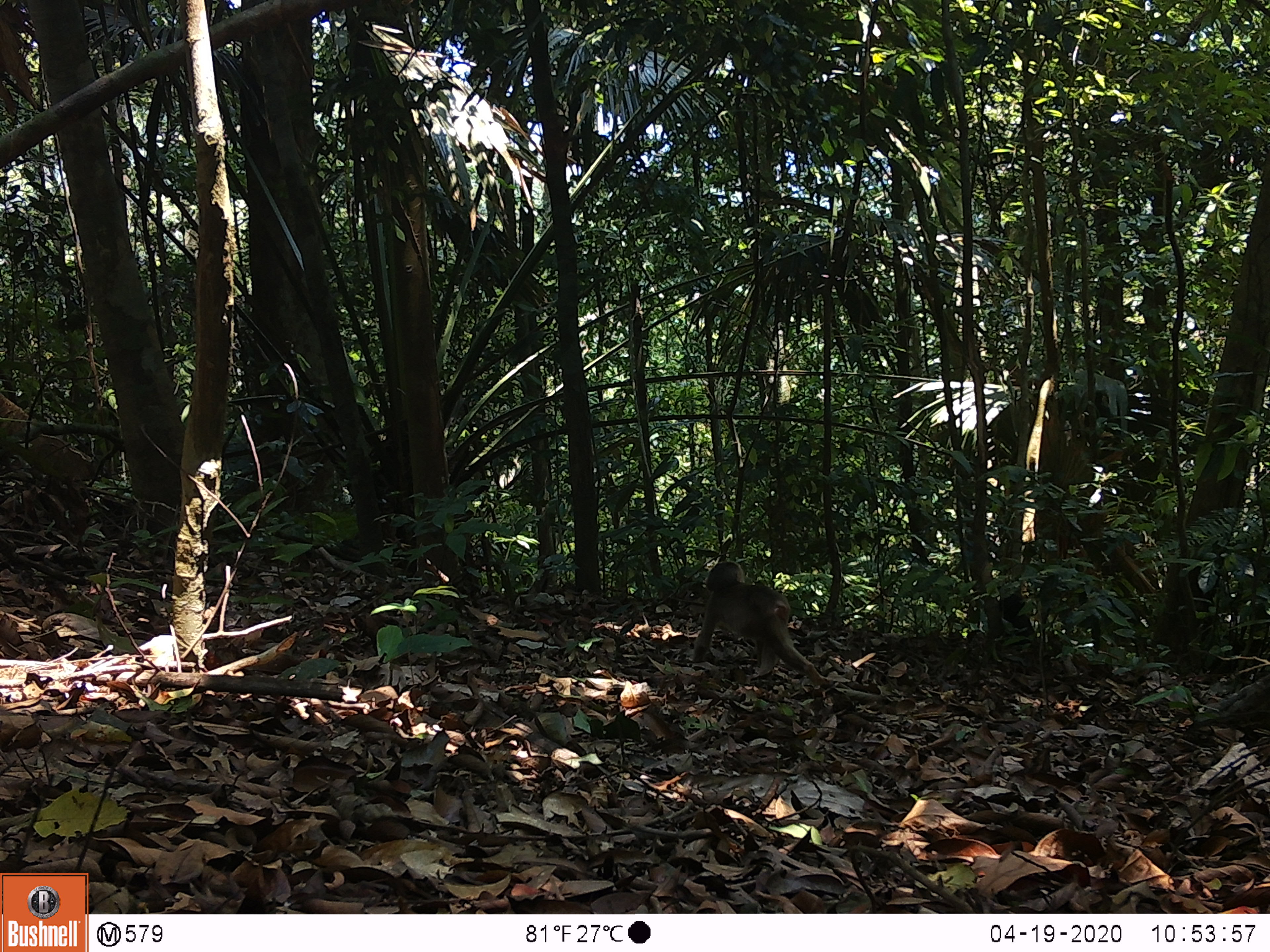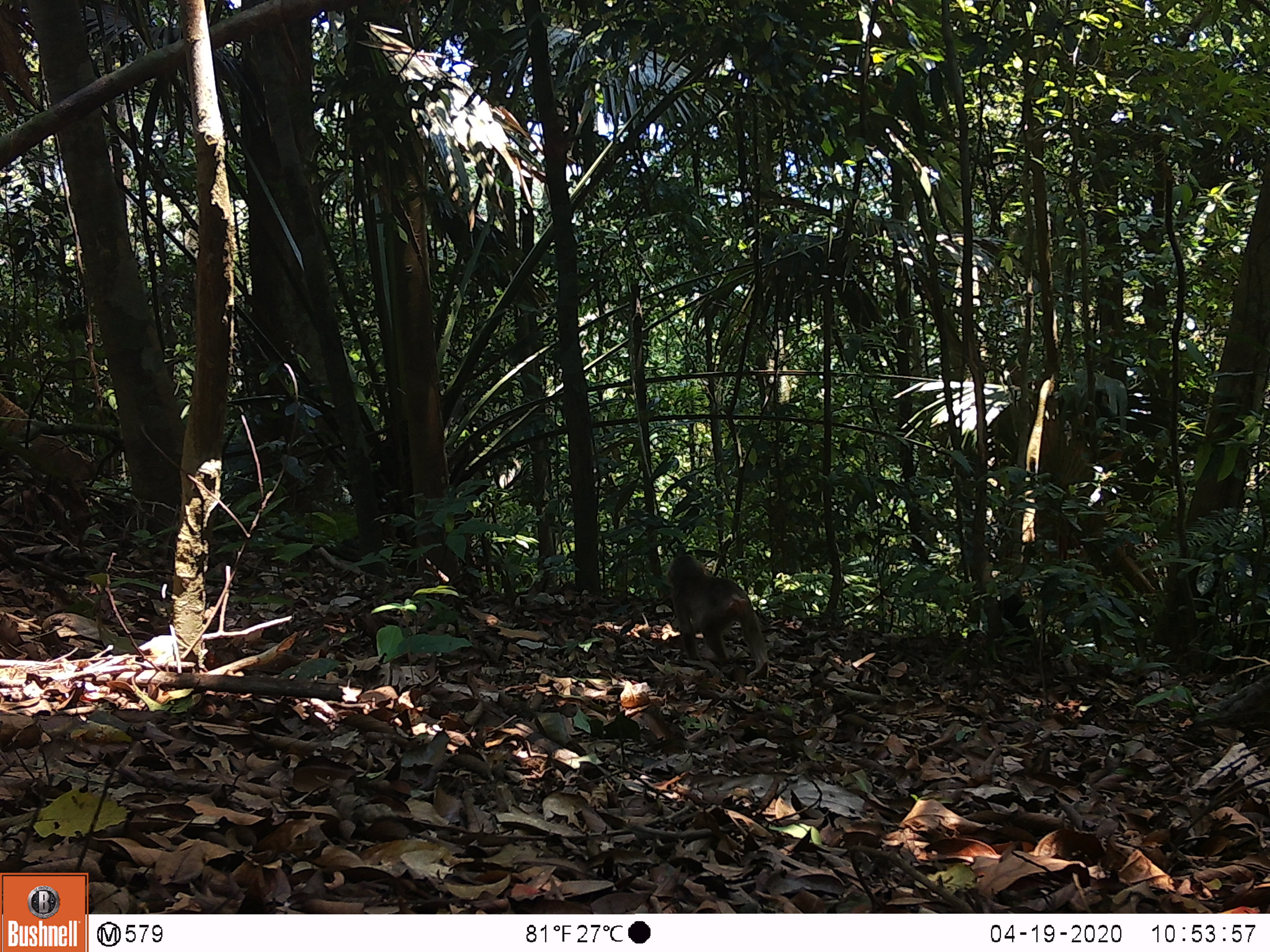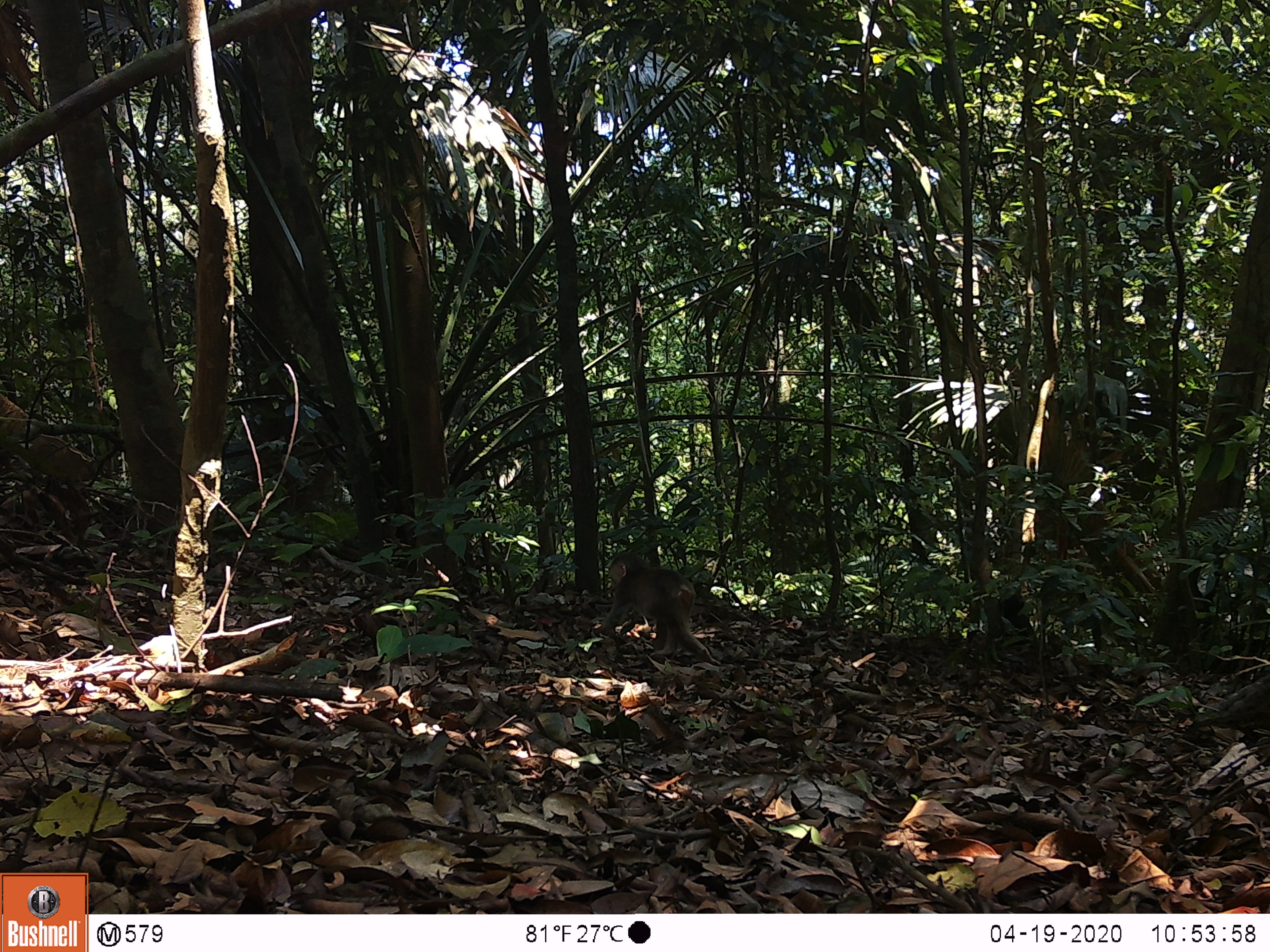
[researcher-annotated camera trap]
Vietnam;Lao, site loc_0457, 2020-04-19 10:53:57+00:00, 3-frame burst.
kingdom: Animalia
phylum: Chordata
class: Mammalia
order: Primates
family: Cercopithecidae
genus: Macaca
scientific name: Macaca arctoides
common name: stump-tailed macaque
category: stump tailed macaque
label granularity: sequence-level